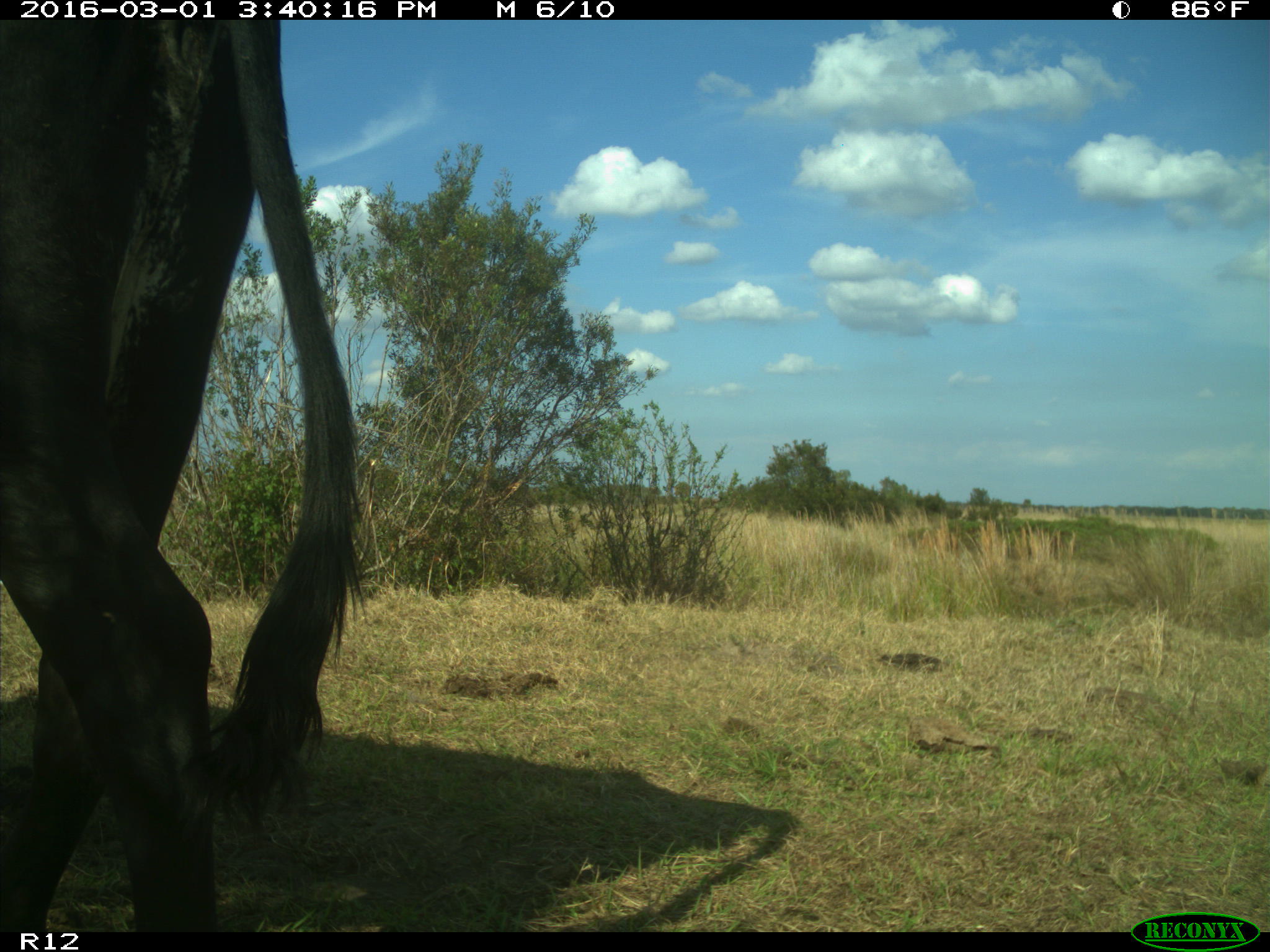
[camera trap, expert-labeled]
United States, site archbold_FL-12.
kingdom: Animalia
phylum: Chordata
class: Mammalia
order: Artiodactyla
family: Bovidae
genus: Bos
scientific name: Bos taurus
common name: domestic cow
Bos taurus (domestic cow).